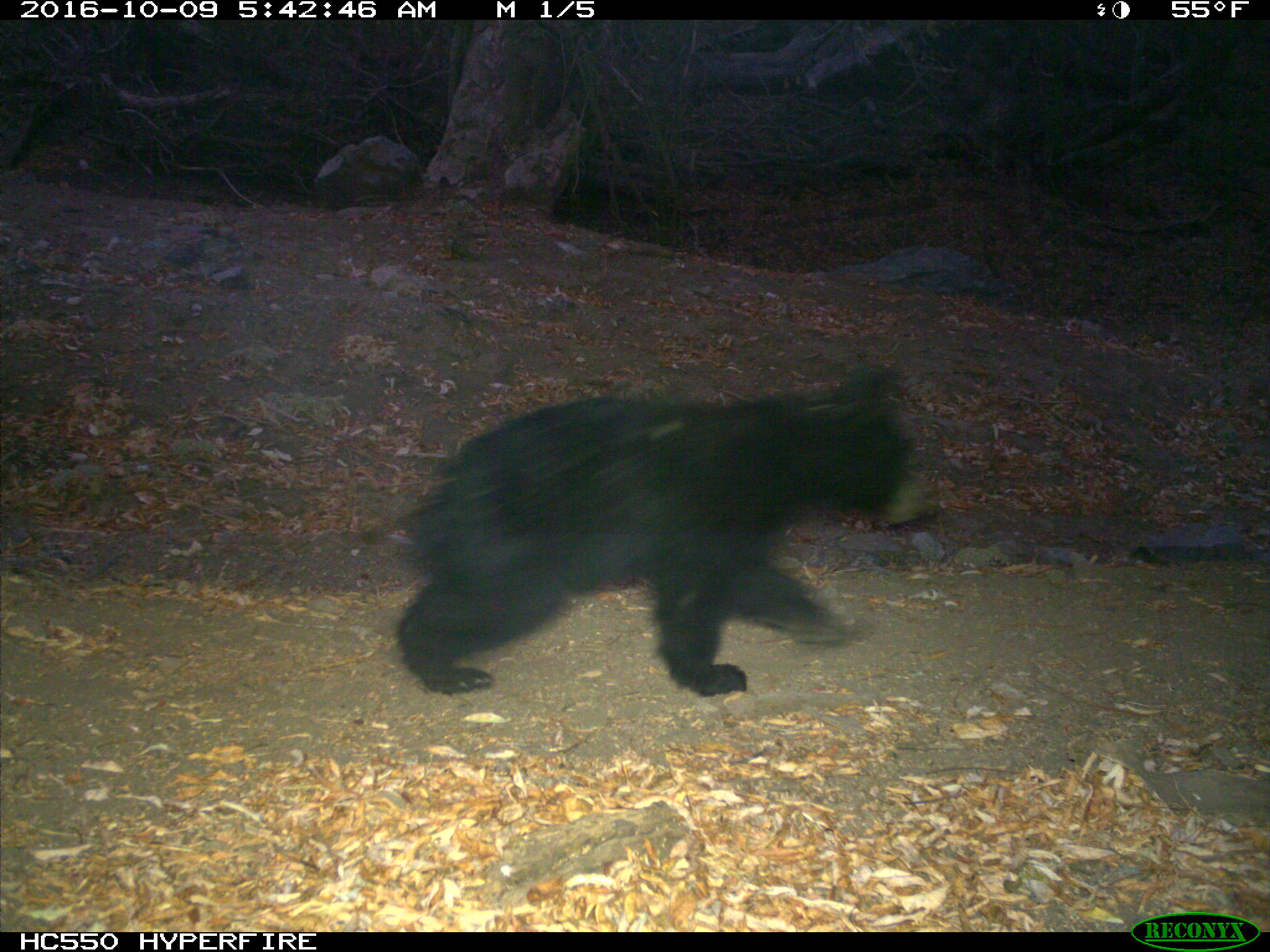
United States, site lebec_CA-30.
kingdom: Animalia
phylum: Chordata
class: Mammalia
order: Carnivora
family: Ursidae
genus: Ursus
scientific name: Ursus americanus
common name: american black bear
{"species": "Ursus americanus (american black bear)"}